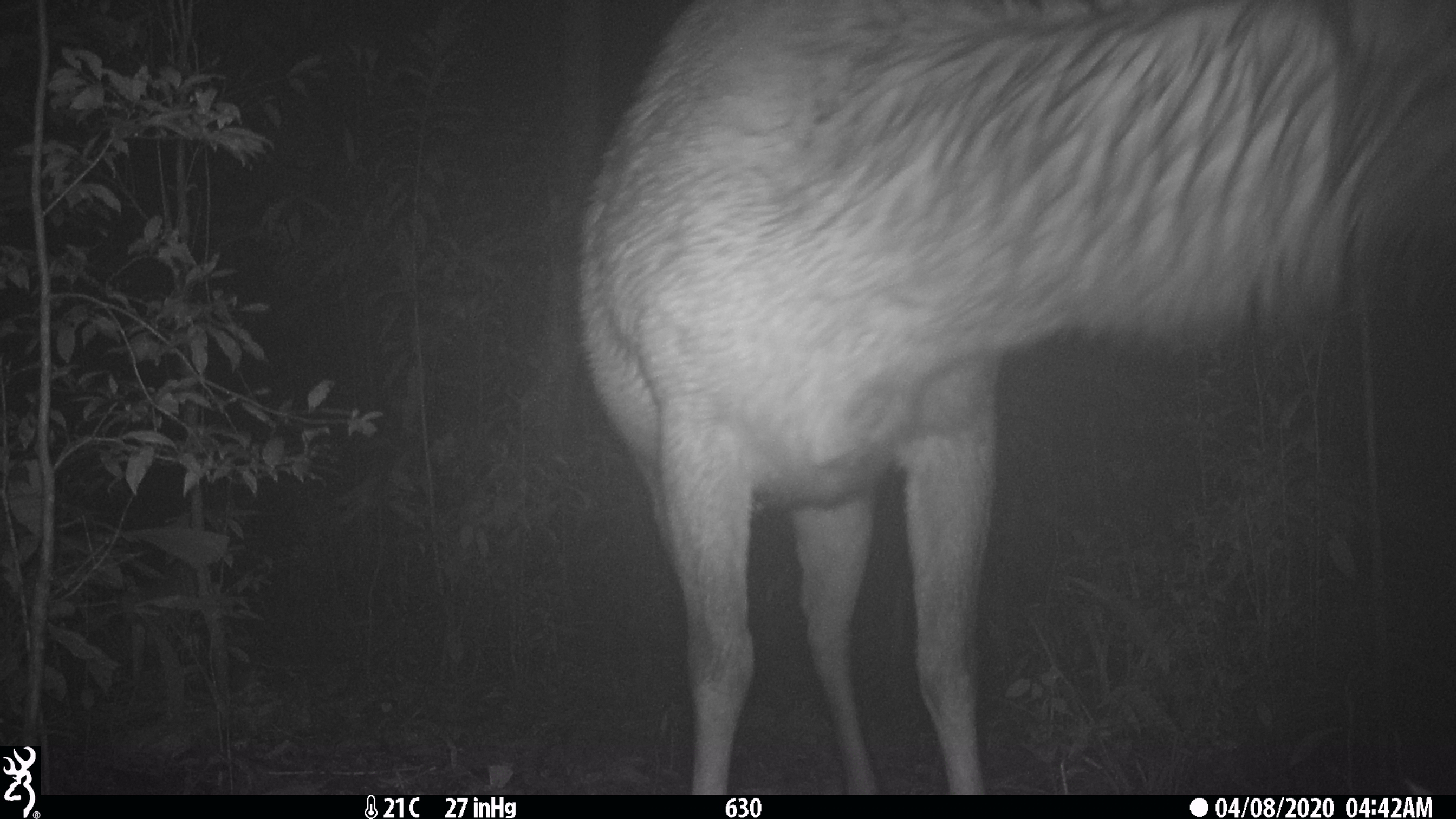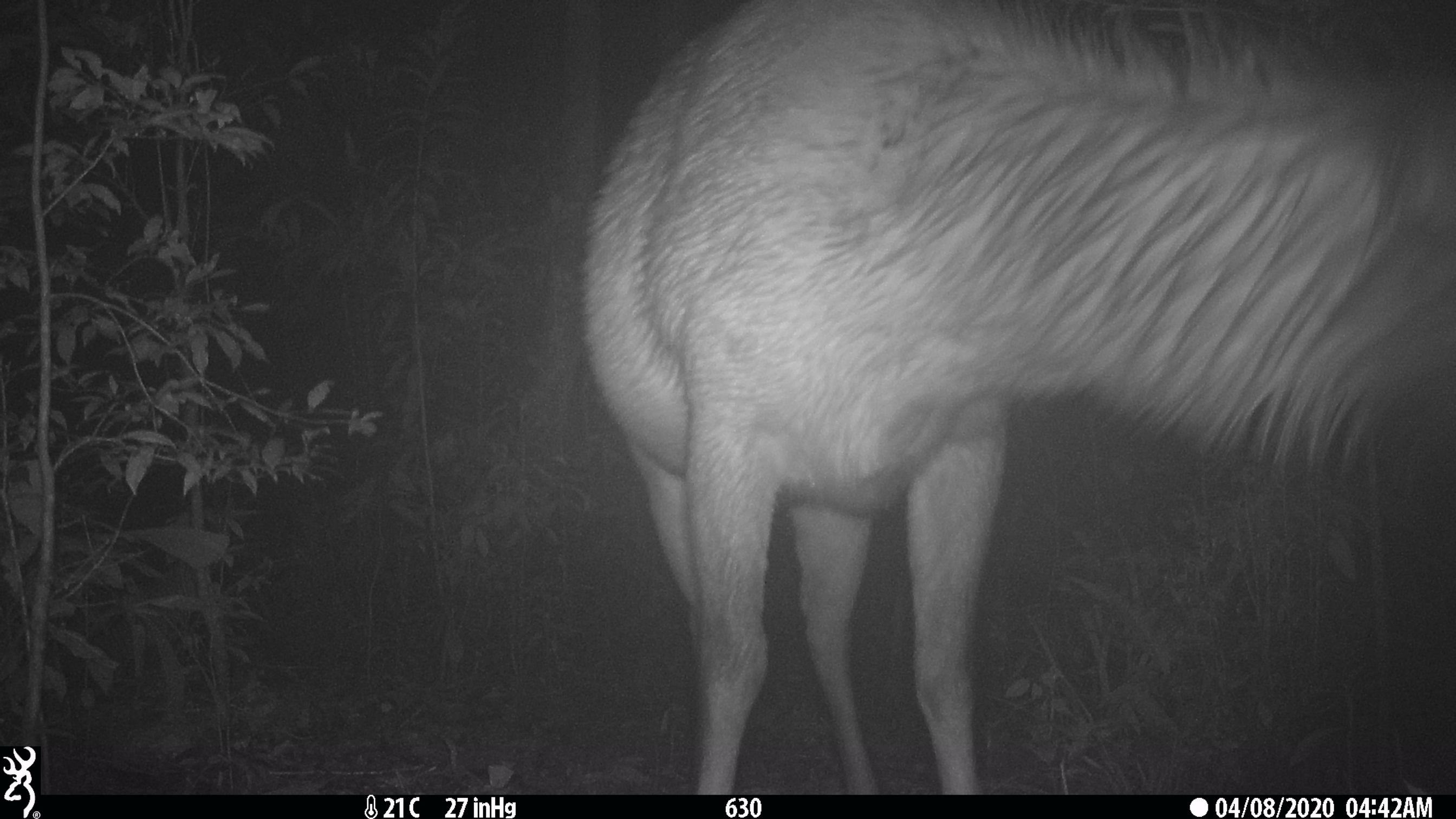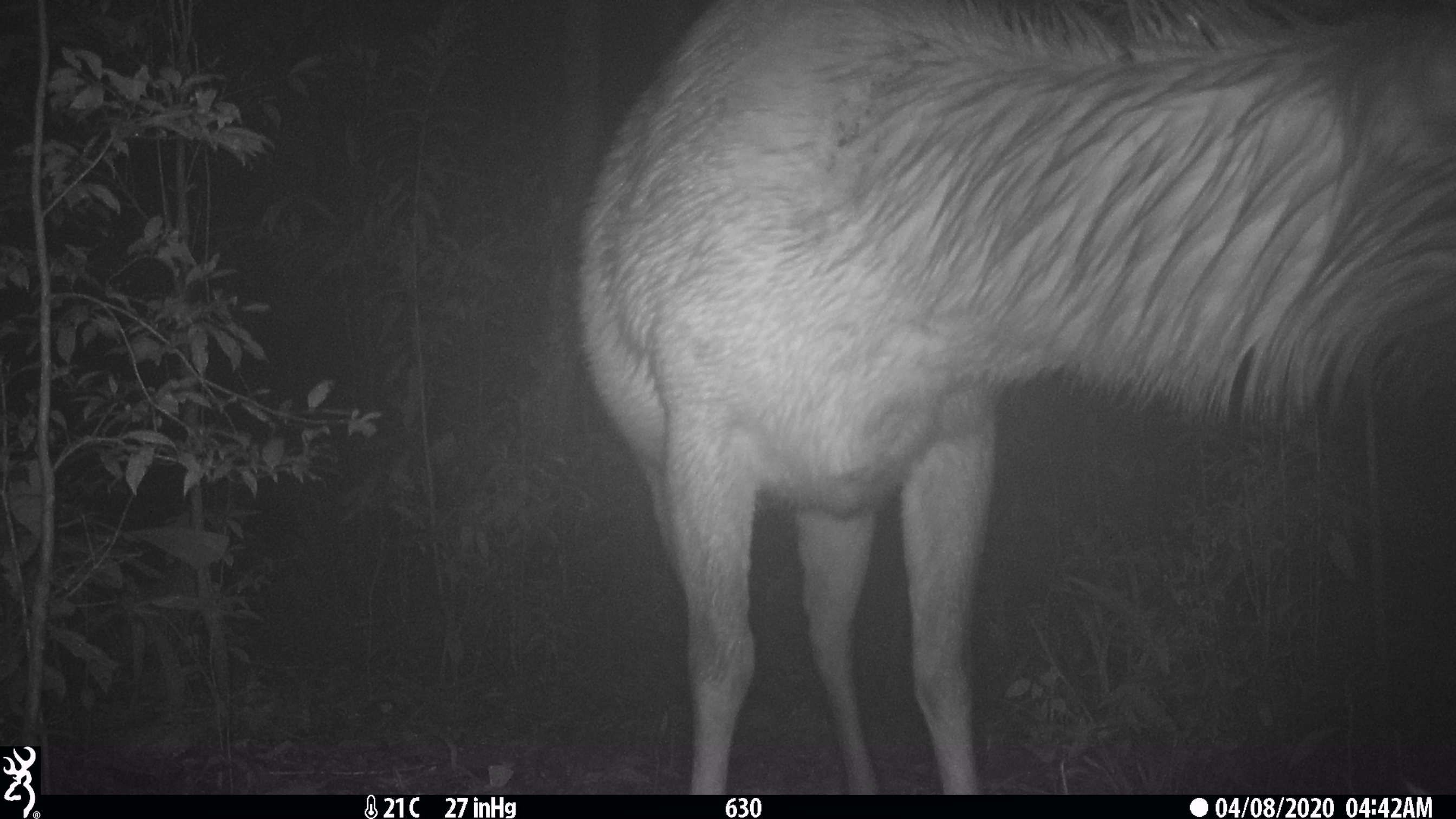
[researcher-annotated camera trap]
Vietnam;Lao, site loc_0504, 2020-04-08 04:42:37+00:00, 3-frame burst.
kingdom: Animalia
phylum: Chordata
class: Mammalia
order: Artiodactyla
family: Cervidae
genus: Rusa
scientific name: Rusa unicolor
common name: sambar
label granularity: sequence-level